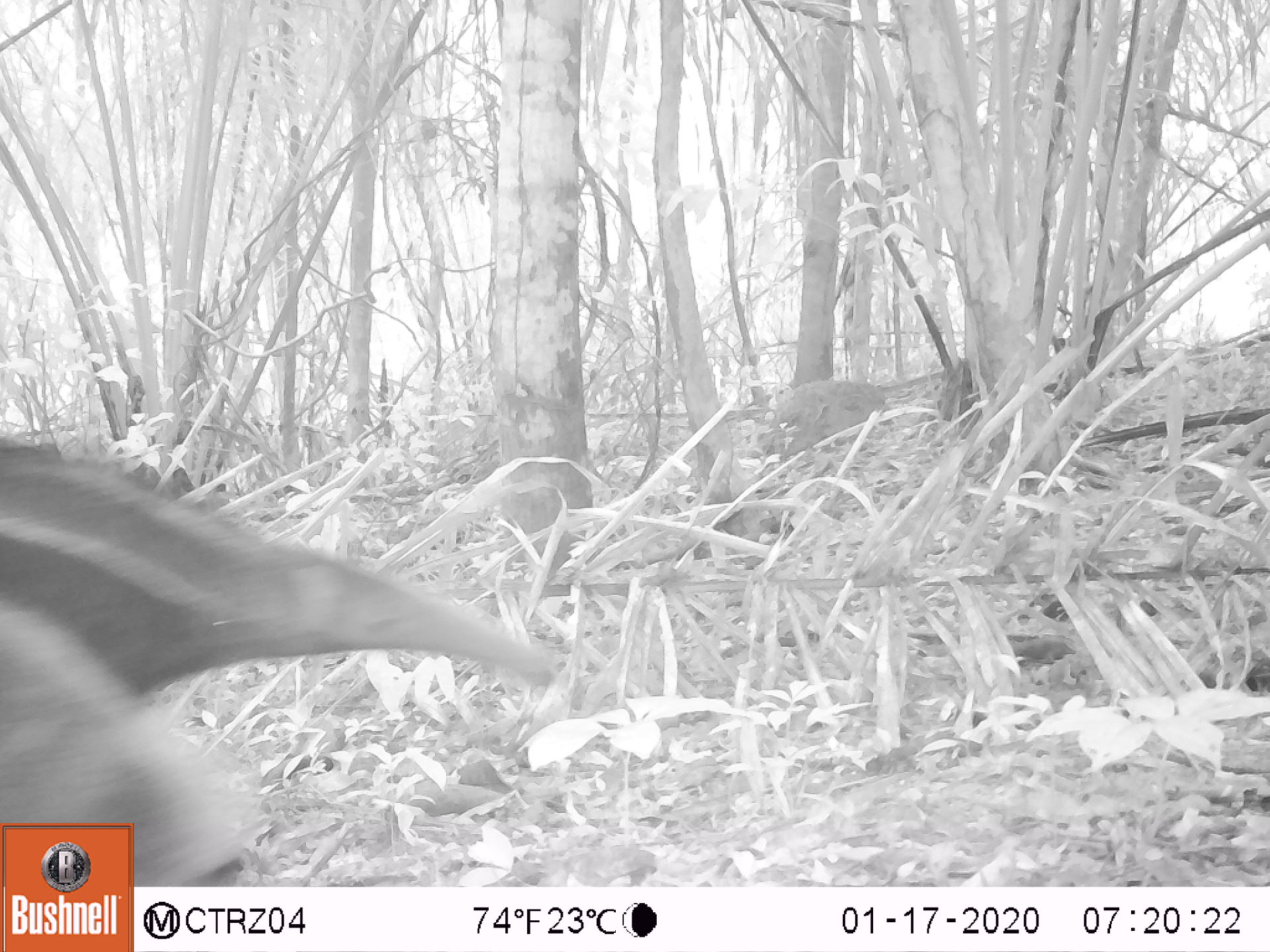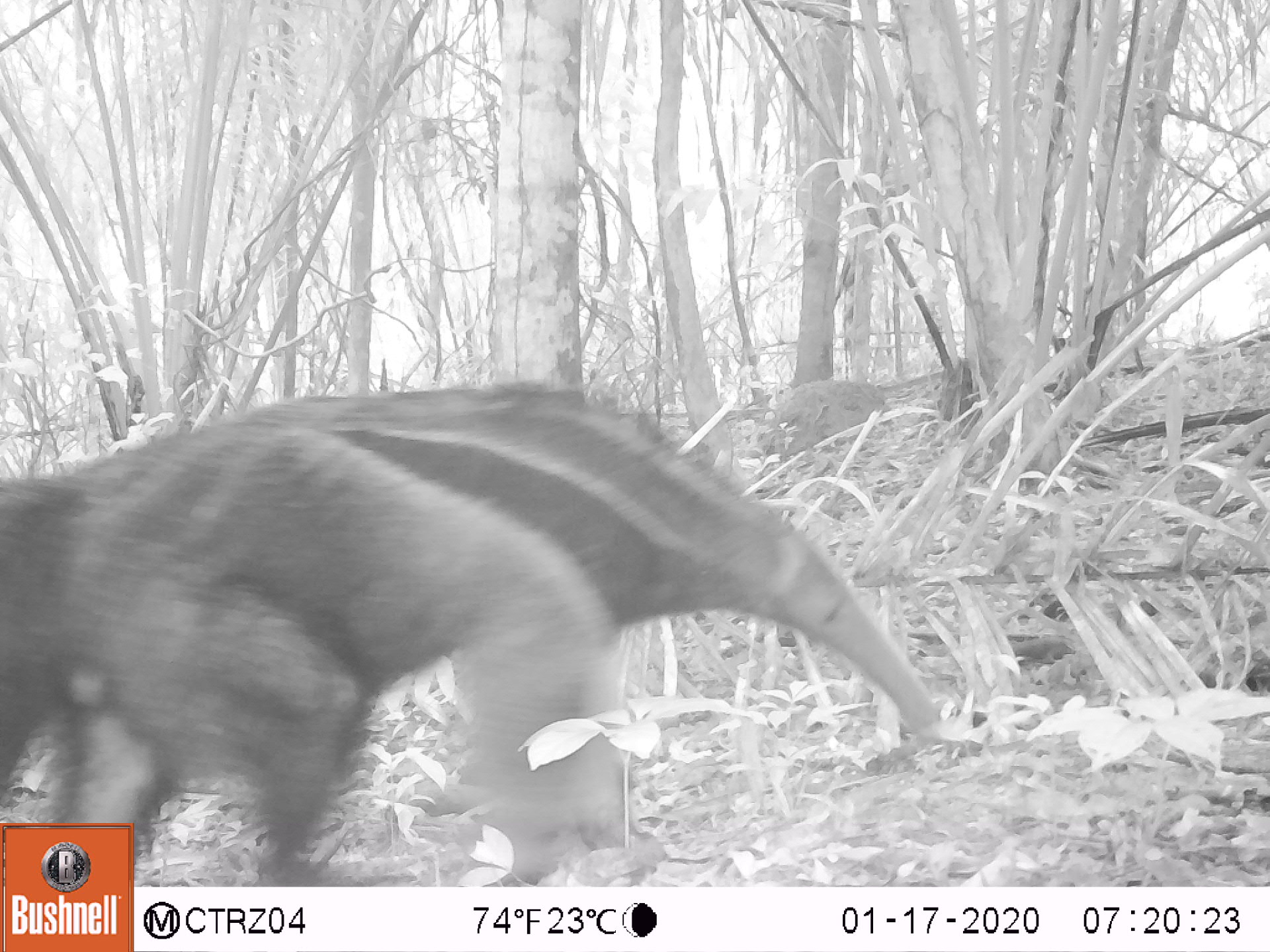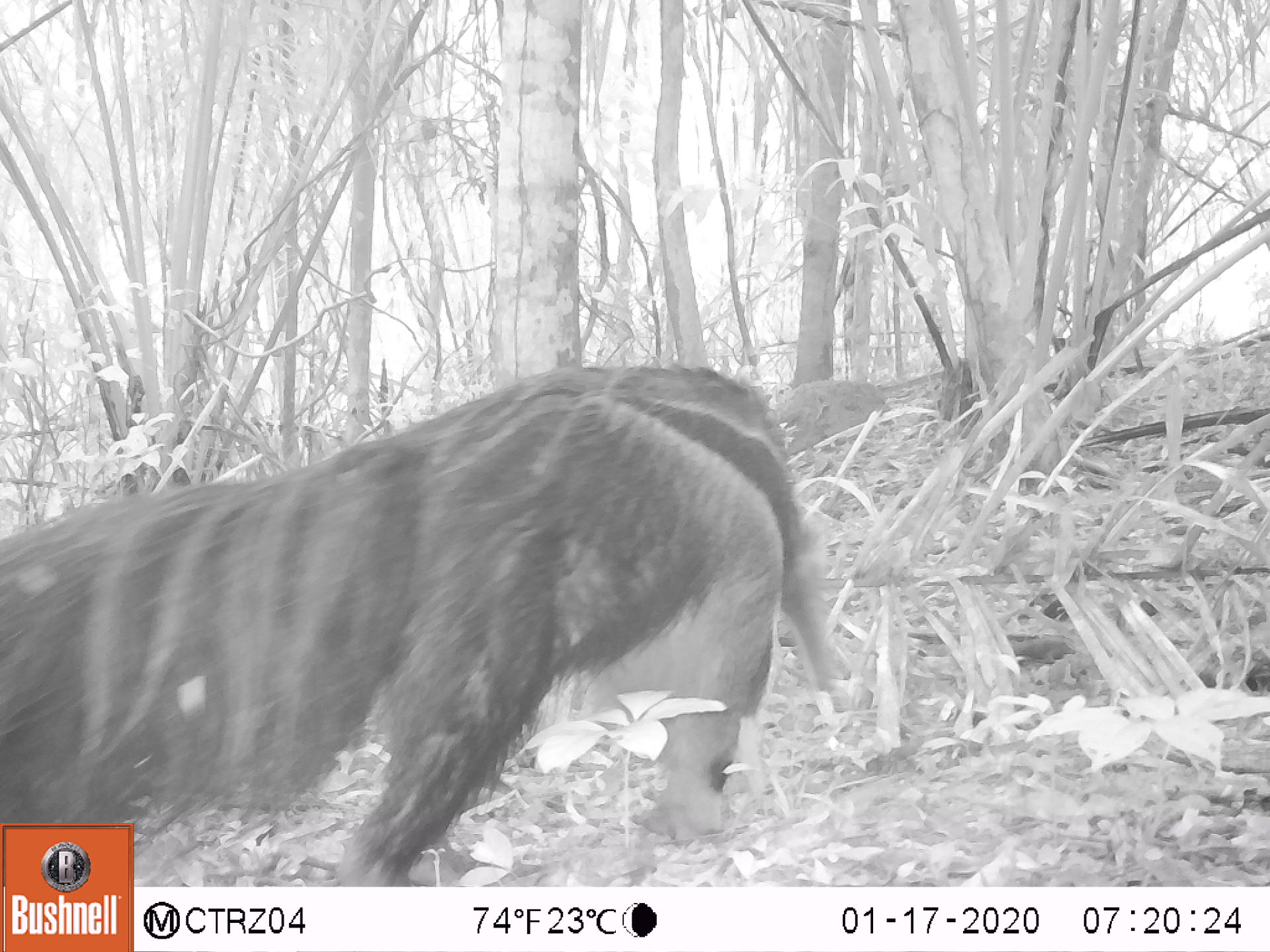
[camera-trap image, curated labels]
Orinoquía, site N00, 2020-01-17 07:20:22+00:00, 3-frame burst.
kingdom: Animalia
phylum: Chordata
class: Mammalia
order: Pilosa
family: Myrmecophagidae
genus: Myrmecophaga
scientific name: Myrmecophaga tridactyla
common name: giant anteater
Giant anteater (Myrmecophaga tridactyla).